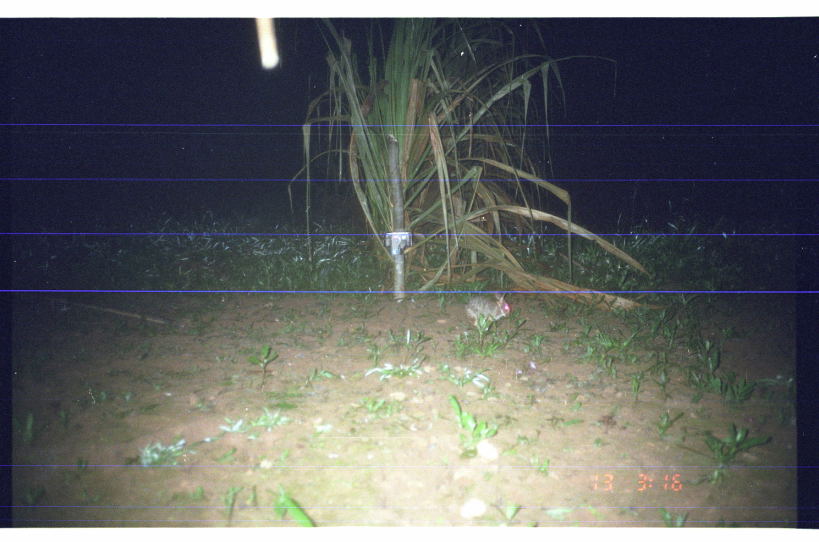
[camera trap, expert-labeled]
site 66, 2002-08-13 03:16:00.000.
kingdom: Animalia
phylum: Chordata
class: Mammalia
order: Lagomorpha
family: Leporidae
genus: Sylvilagus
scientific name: Sylvilagus brasiliensis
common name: tapeti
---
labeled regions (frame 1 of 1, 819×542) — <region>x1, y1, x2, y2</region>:
sylvilagus brasiliensis: <region>465, 291, 511, 332</region>